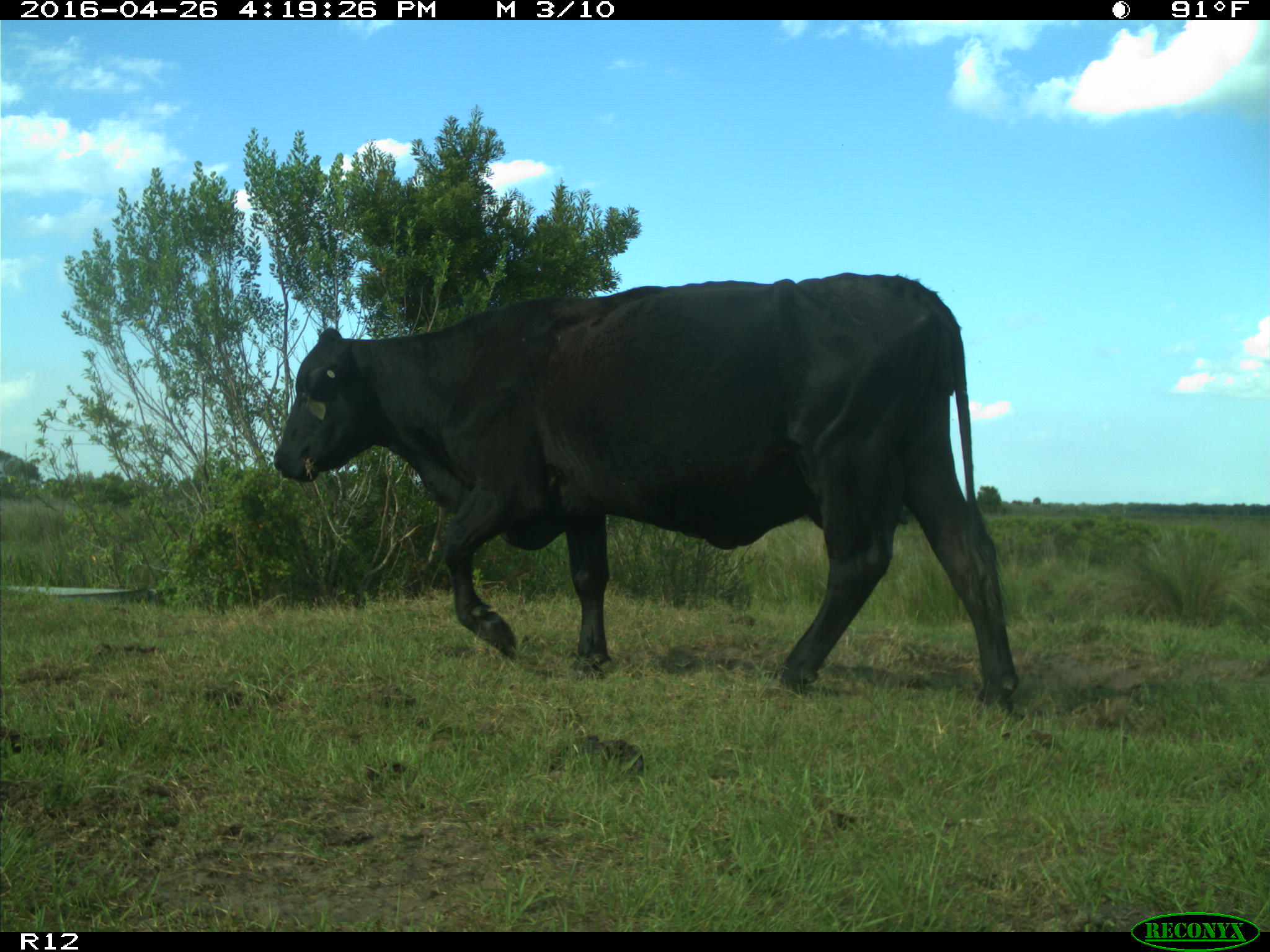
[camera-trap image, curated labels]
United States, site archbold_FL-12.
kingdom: Animalia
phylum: Chordata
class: Mammalia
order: Artiodactyla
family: Bovidae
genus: Bos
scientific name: Bos taurus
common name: domestic cow